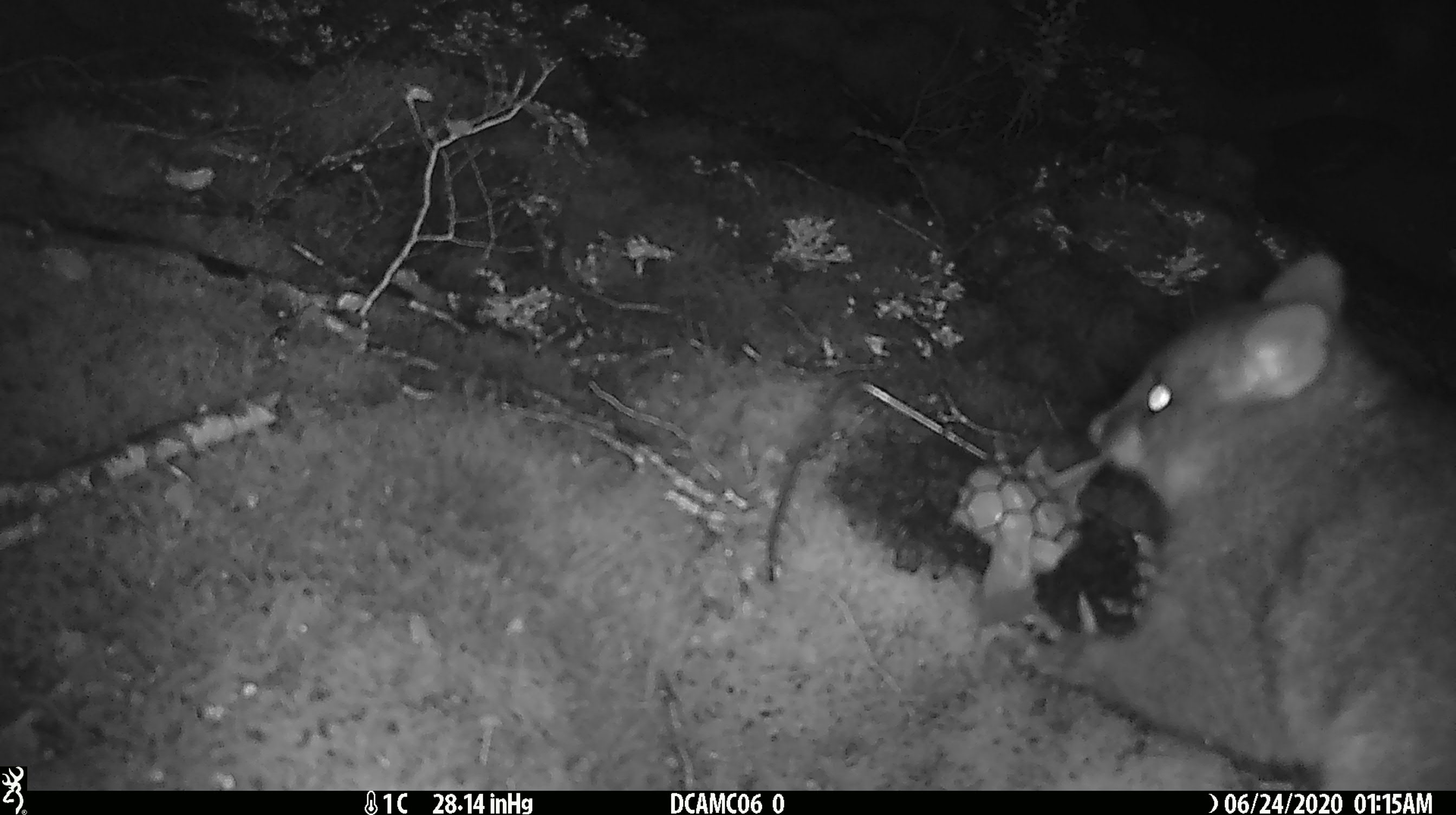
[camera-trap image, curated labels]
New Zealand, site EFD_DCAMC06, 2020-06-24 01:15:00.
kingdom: Animalia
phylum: Chordata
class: Mammalia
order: Diprotodontia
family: Phalangeridae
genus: Trichosurus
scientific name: Trichosurus vulpecula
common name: common brushtail possum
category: possum